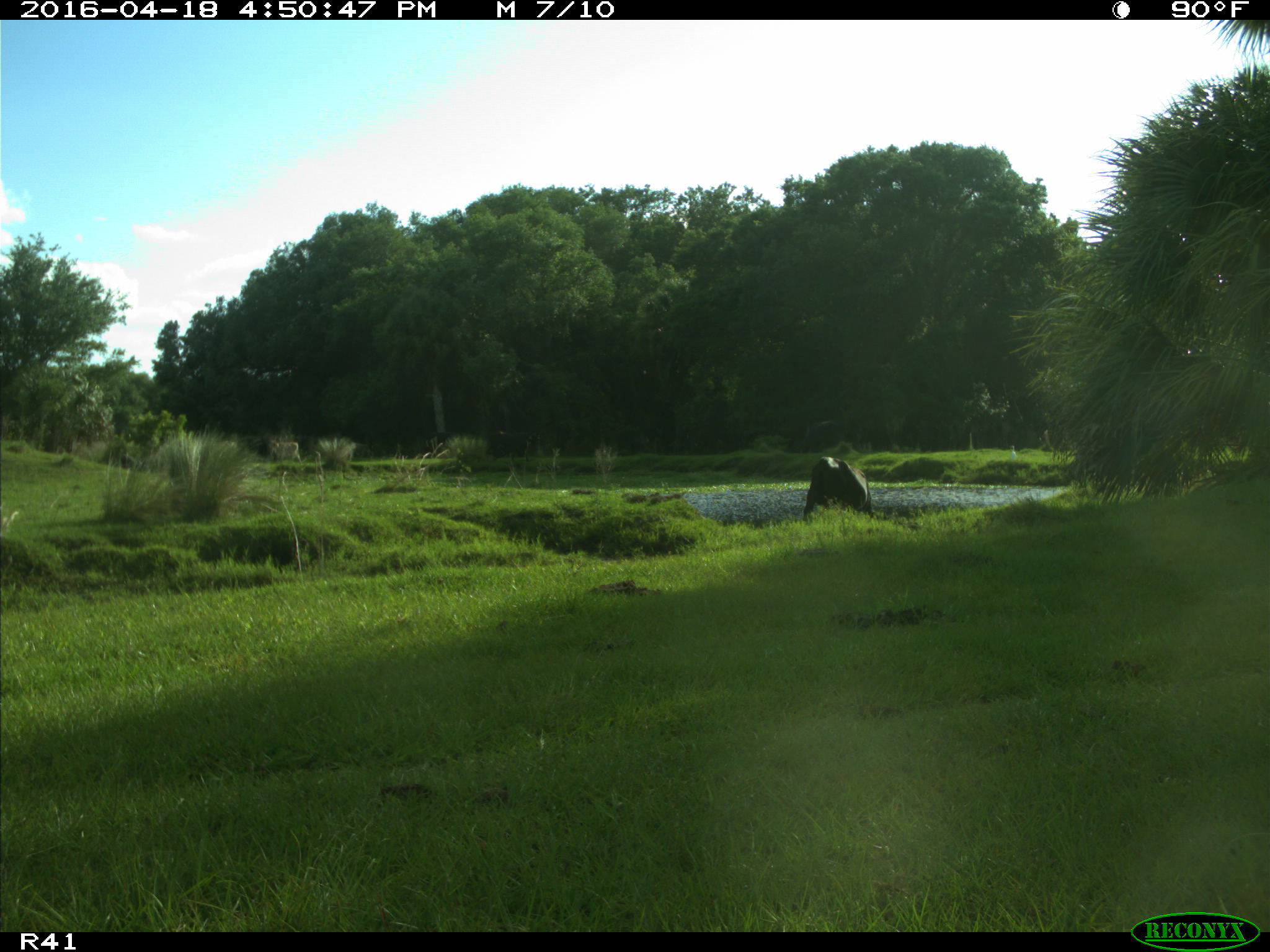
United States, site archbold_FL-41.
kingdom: Animalia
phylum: Chordata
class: Mammalia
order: Artiodactyla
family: Bovidae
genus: Bos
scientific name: Bos taurus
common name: domestic cow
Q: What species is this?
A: Bos taurus (domestic cow).